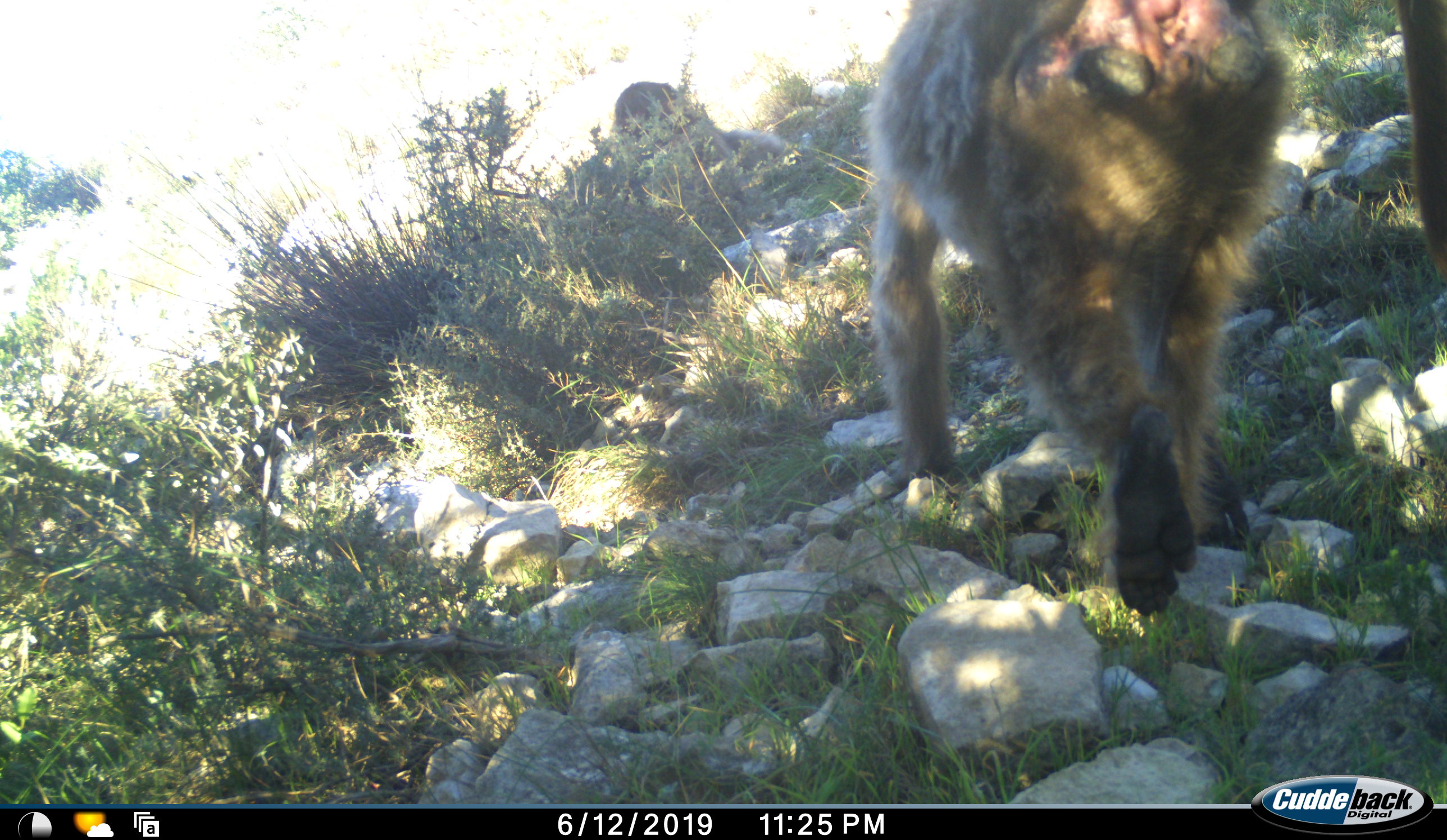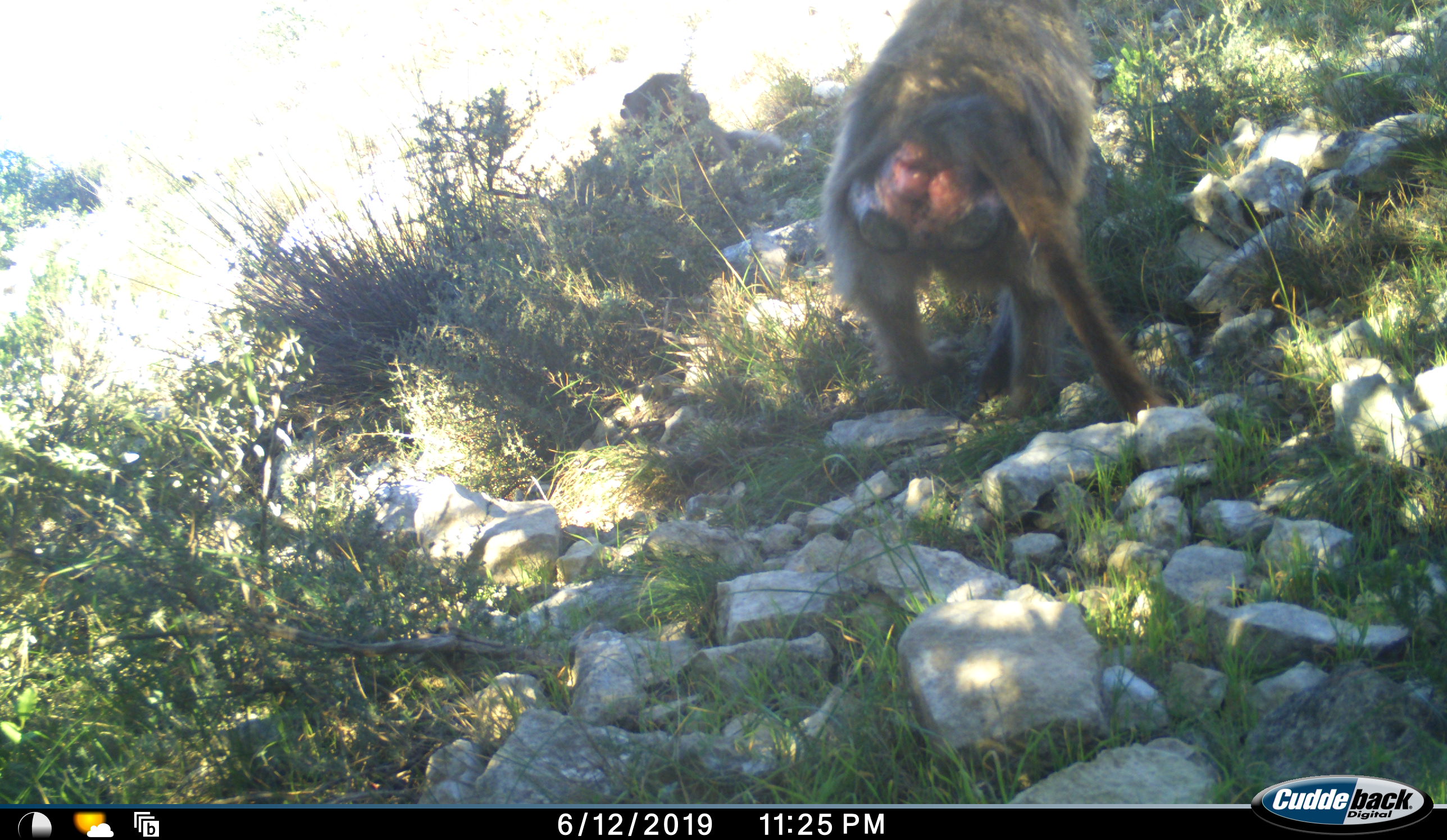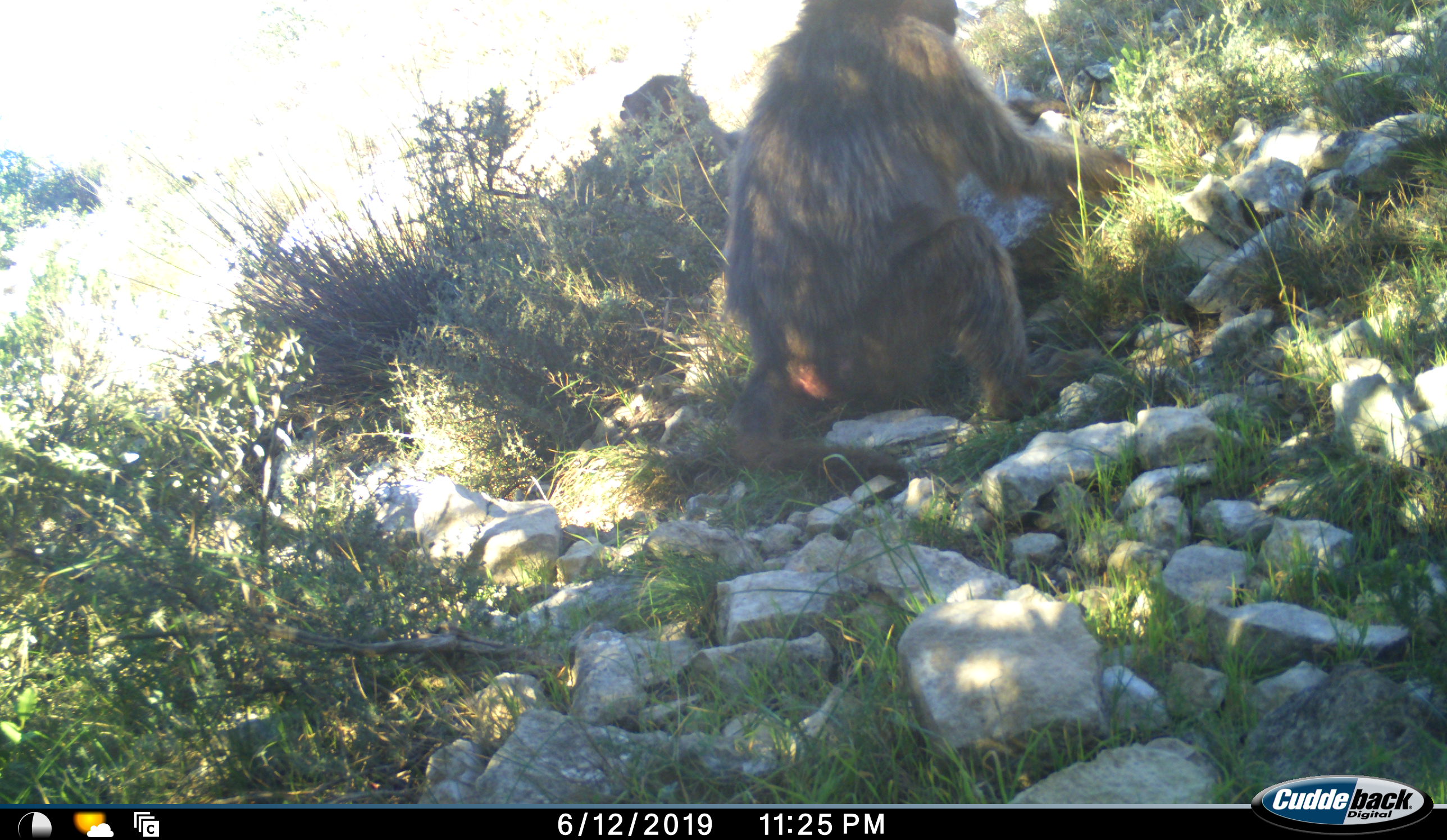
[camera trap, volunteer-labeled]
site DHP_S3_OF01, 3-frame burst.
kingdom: Animalia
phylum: Chordata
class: Mammalia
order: Primates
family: Cercopithecidae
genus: Papio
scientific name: Papio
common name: baboon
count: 2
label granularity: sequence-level